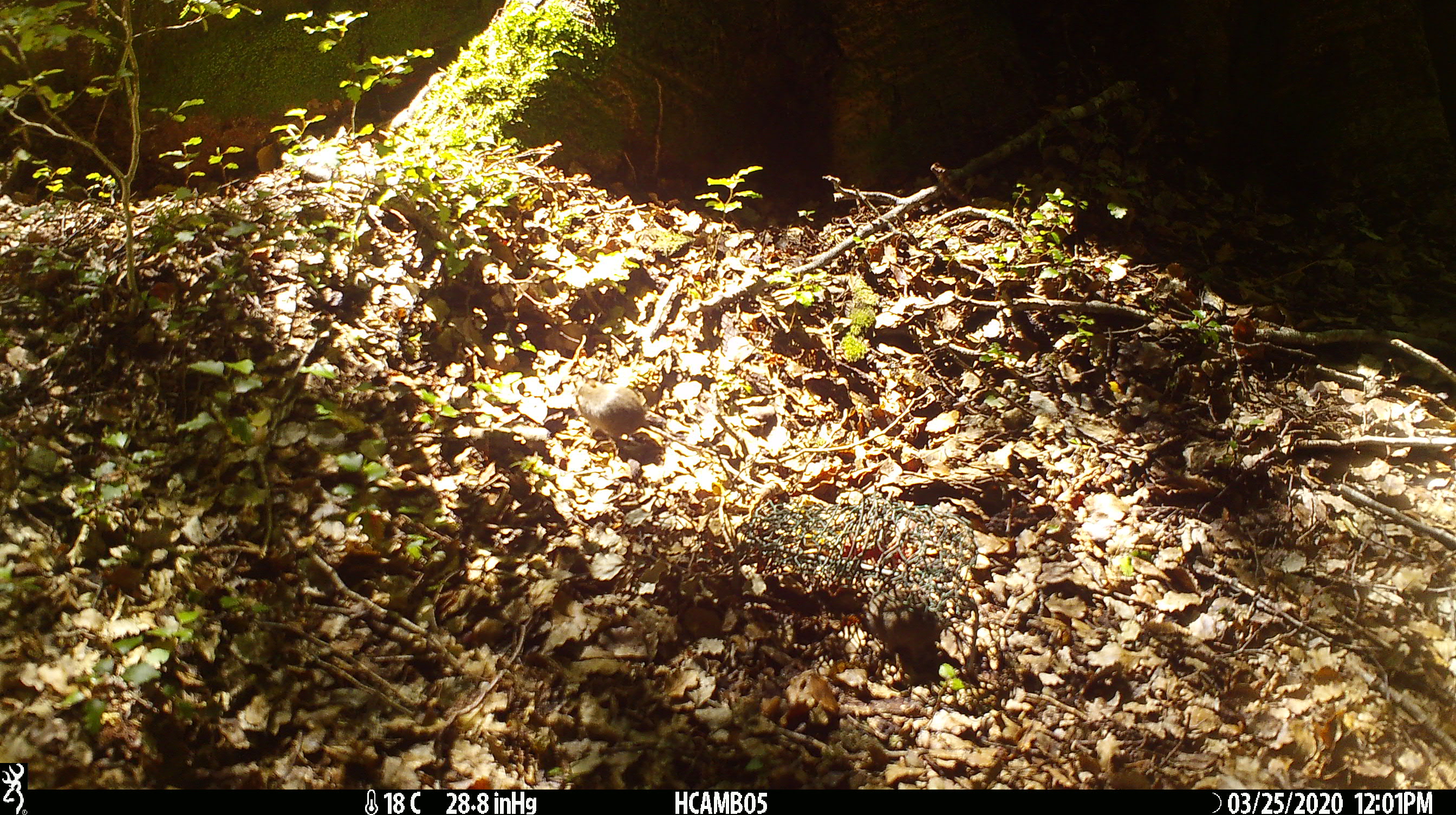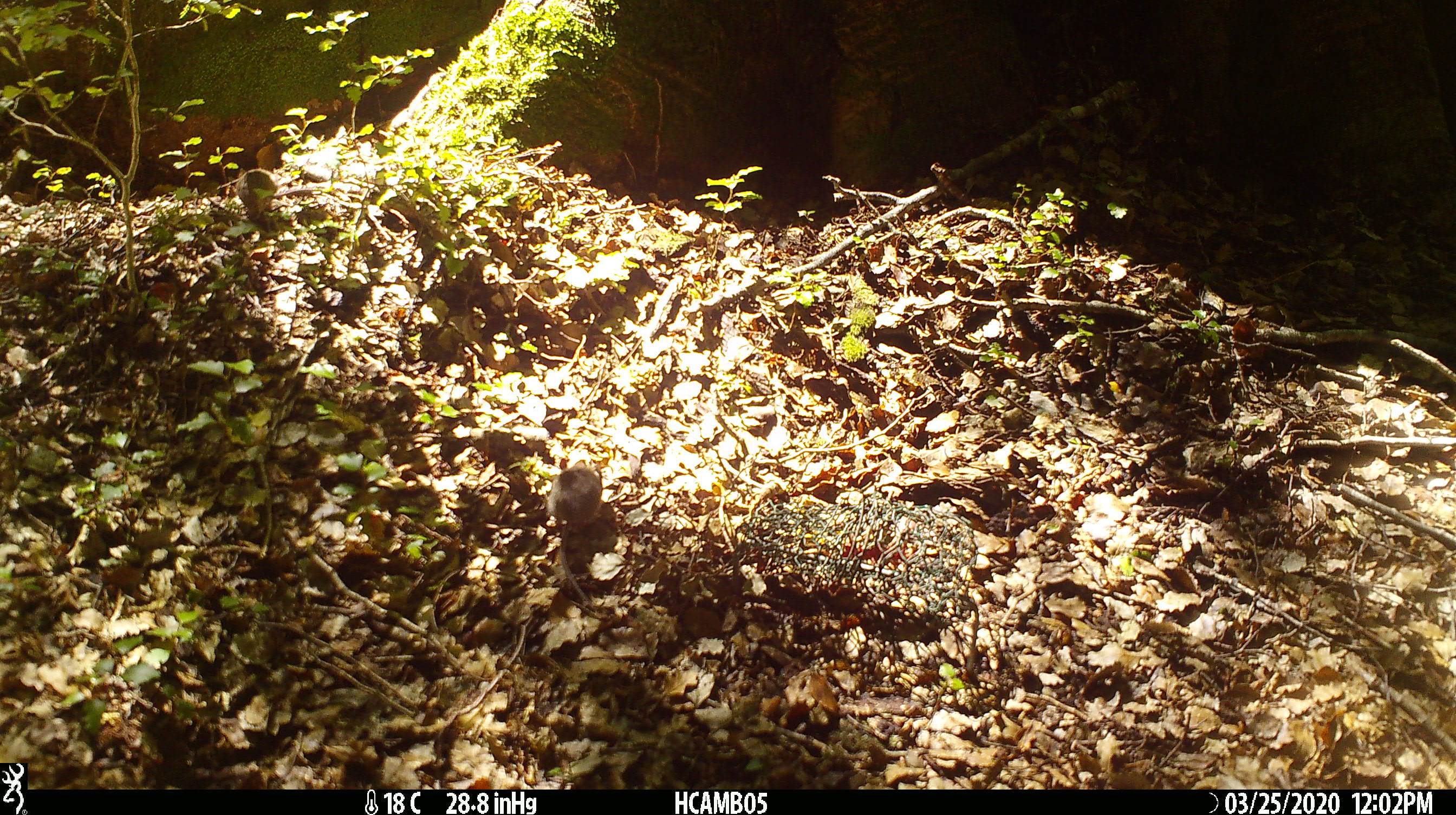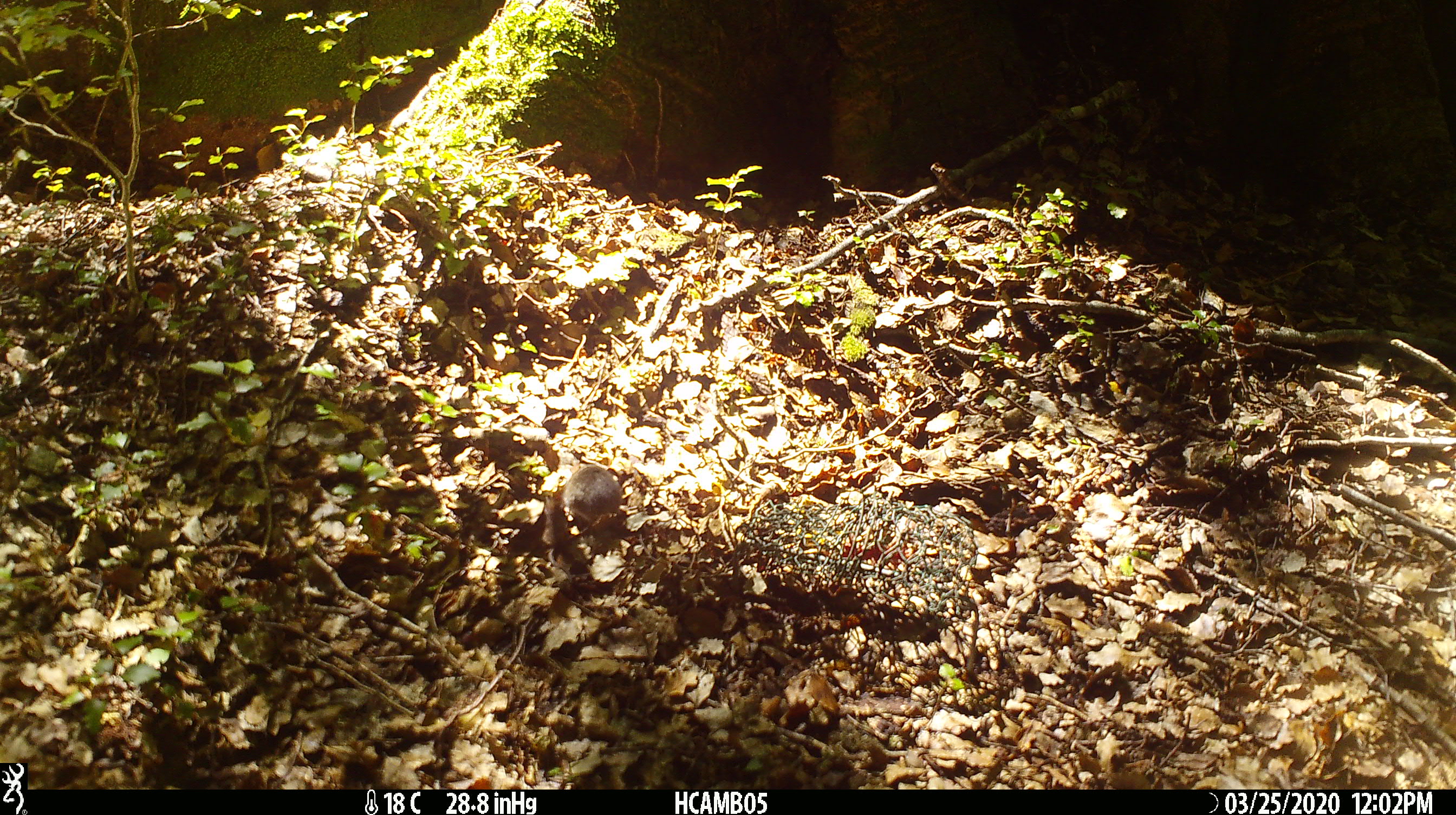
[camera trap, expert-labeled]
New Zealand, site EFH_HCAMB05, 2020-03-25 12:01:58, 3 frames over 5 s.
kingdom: Animalia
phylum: Chordata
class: Mammalia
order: Rodentia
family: Muridae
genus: Mus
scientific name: Mus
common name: mouse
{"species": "mouse (Mus)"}